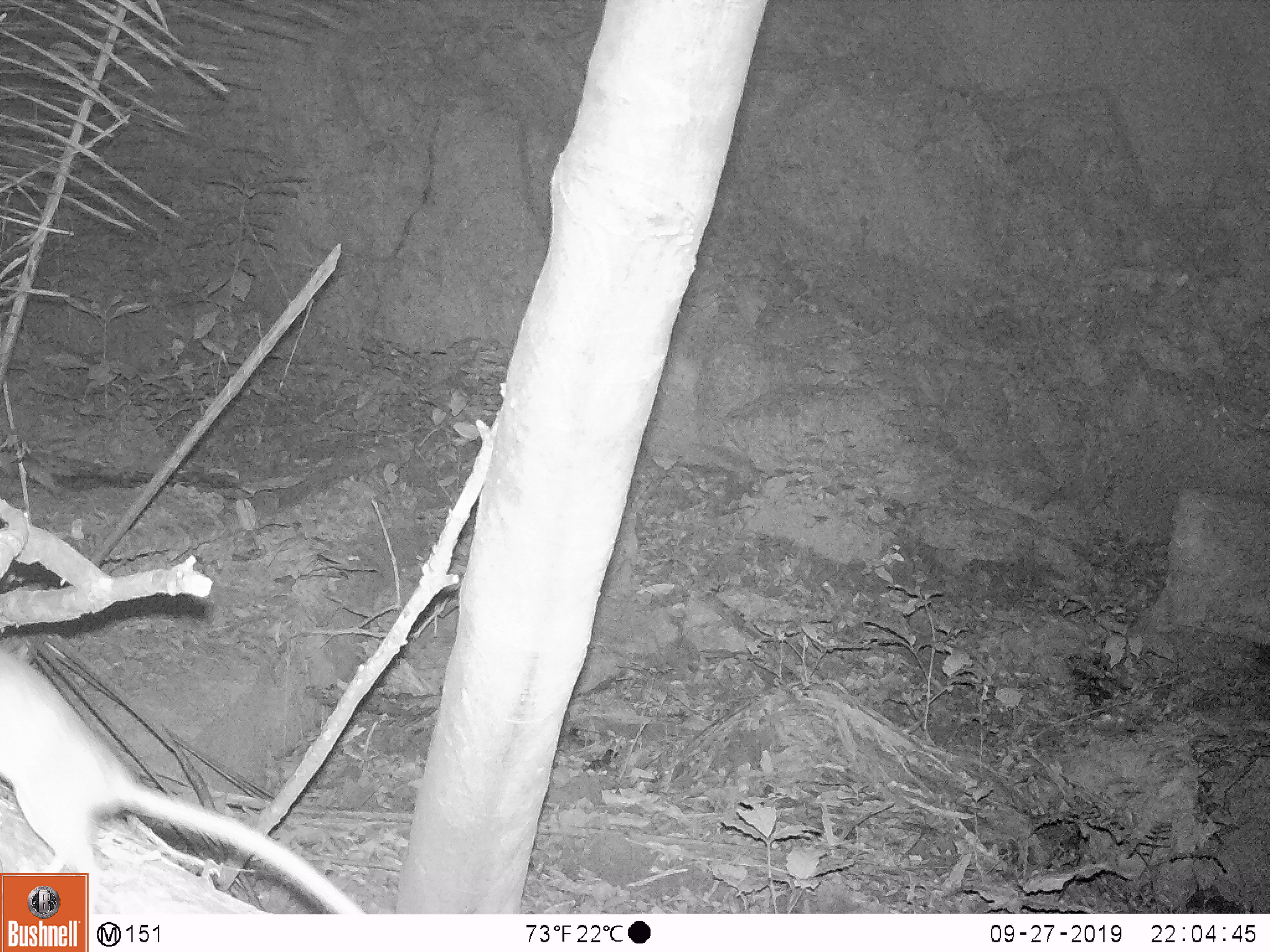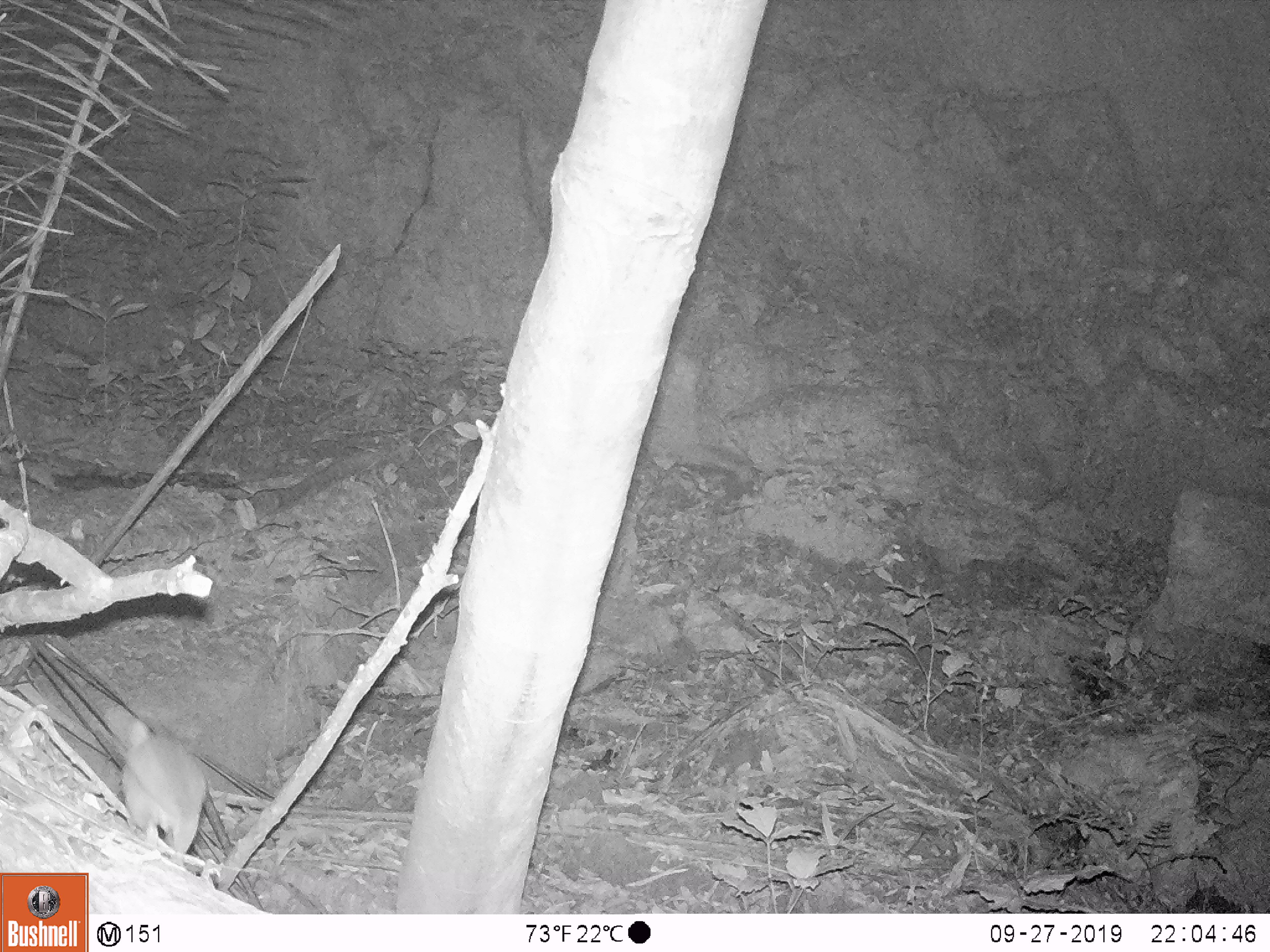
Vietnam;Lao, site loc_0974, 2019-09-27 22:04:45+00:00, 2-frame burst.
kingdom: Animalia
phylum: Chordata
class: Mammalia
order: Rodentia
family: Muridae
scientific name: Muridae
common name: old-world mice and rats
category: unidentified murid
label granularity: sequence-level